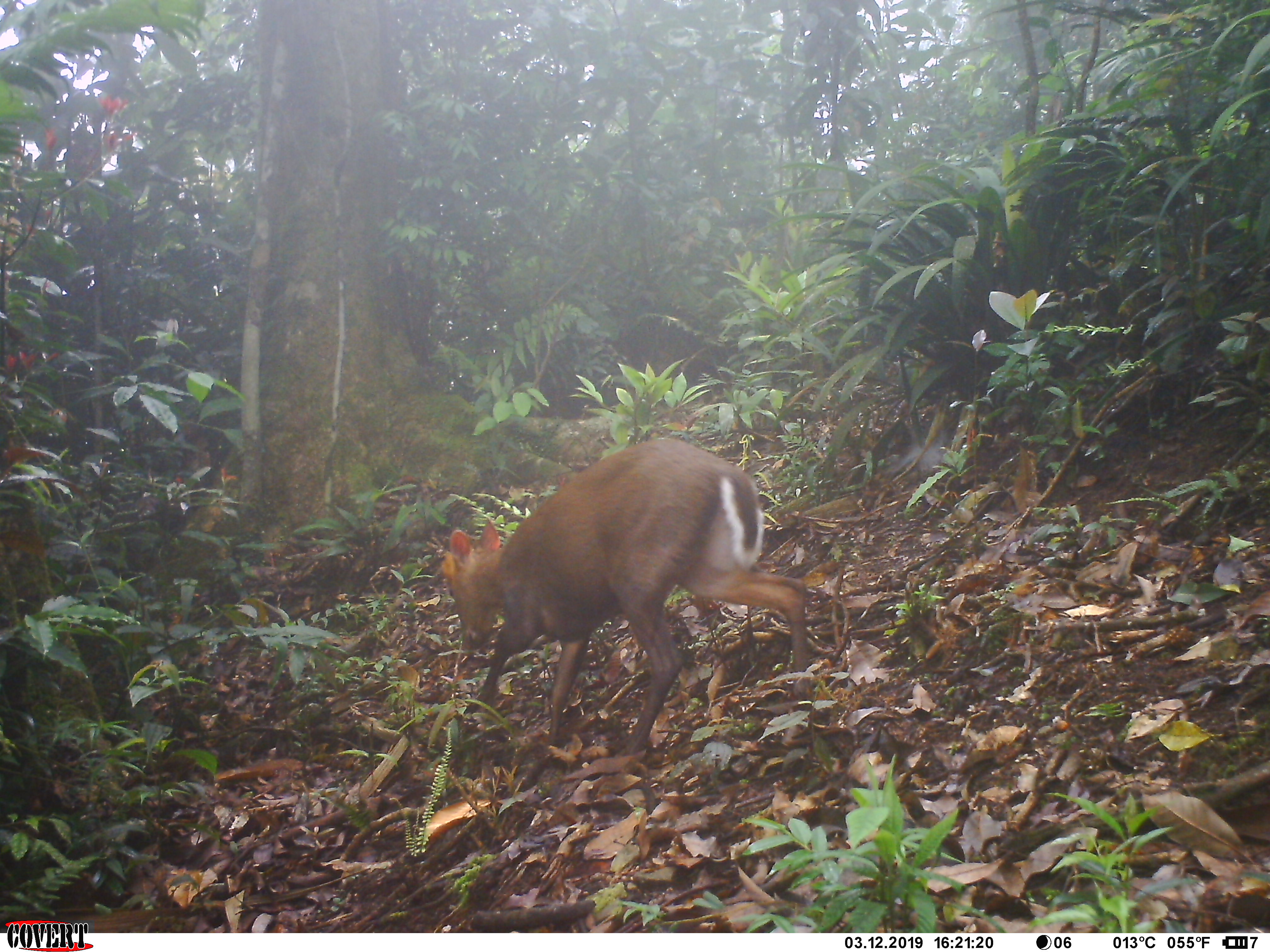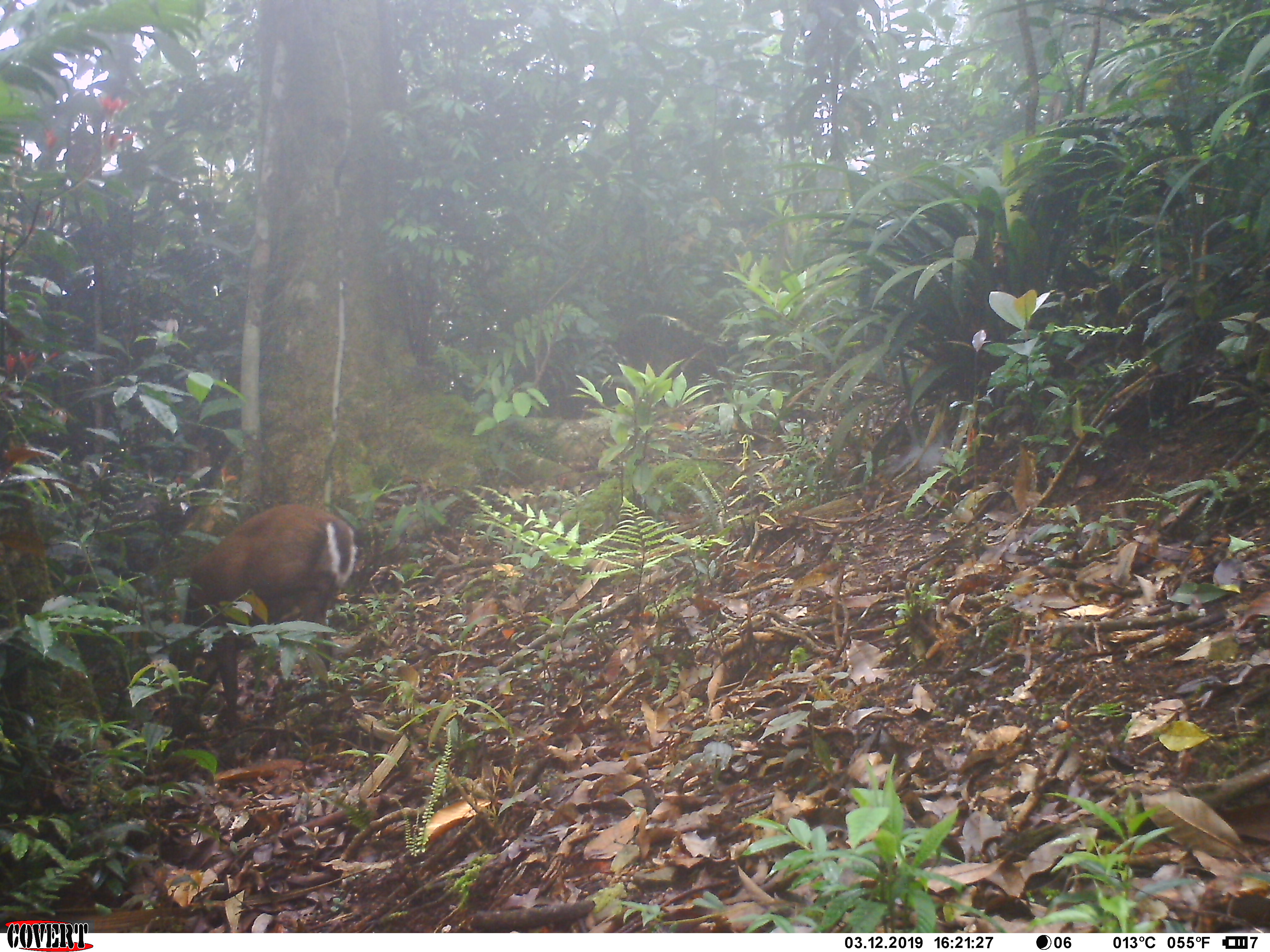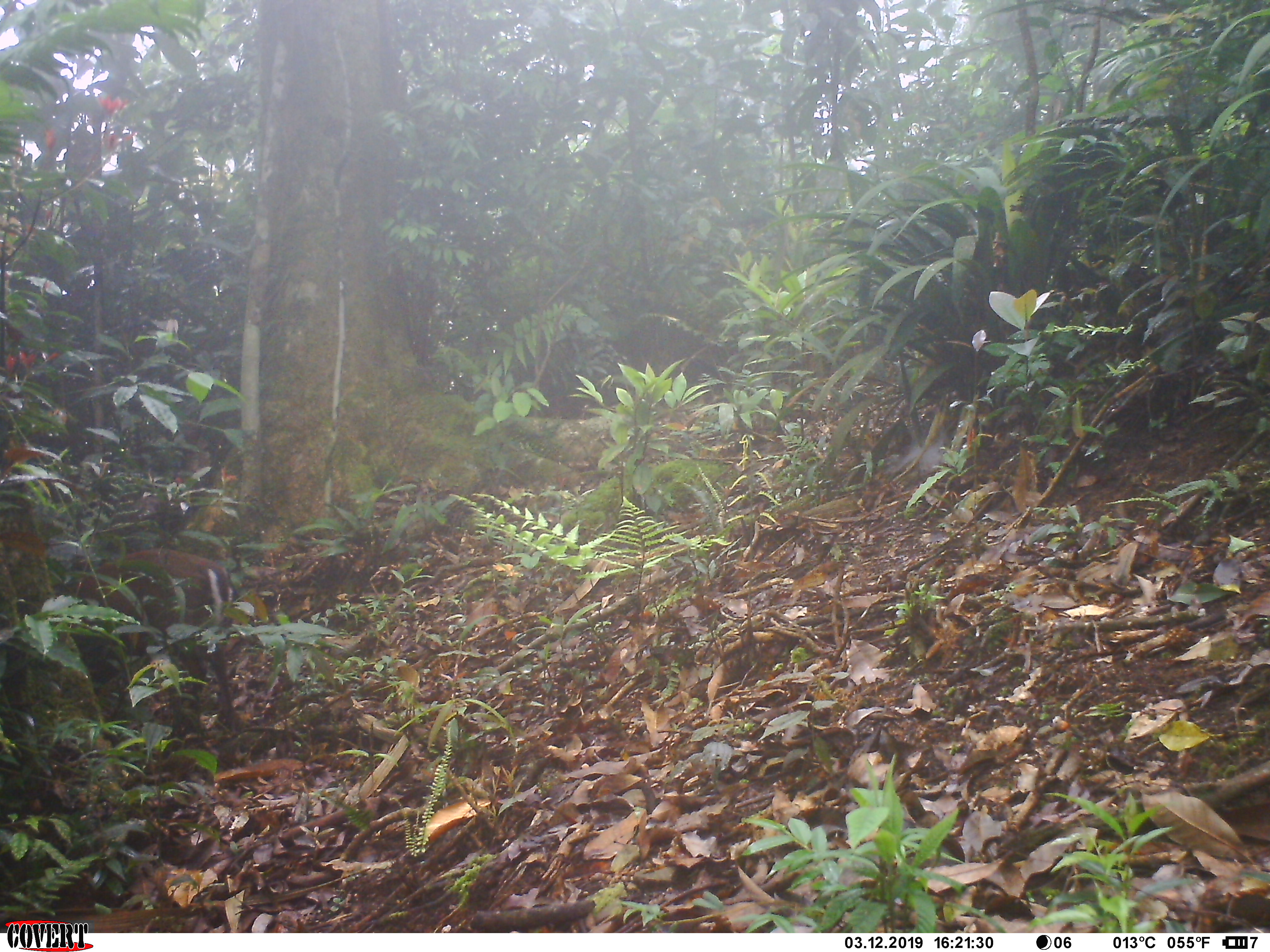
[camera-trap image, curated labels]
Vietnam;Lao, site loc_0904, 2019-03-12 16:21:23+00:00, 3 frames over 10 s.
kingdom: Animalia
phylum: Chordata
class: Mammalia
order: Artiodactyla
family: Cervidae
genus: Muntiacus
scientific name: Muntiacus rooseveltorum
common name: roosevelt's muntjac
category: roosevelts muntjac group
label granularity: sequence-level